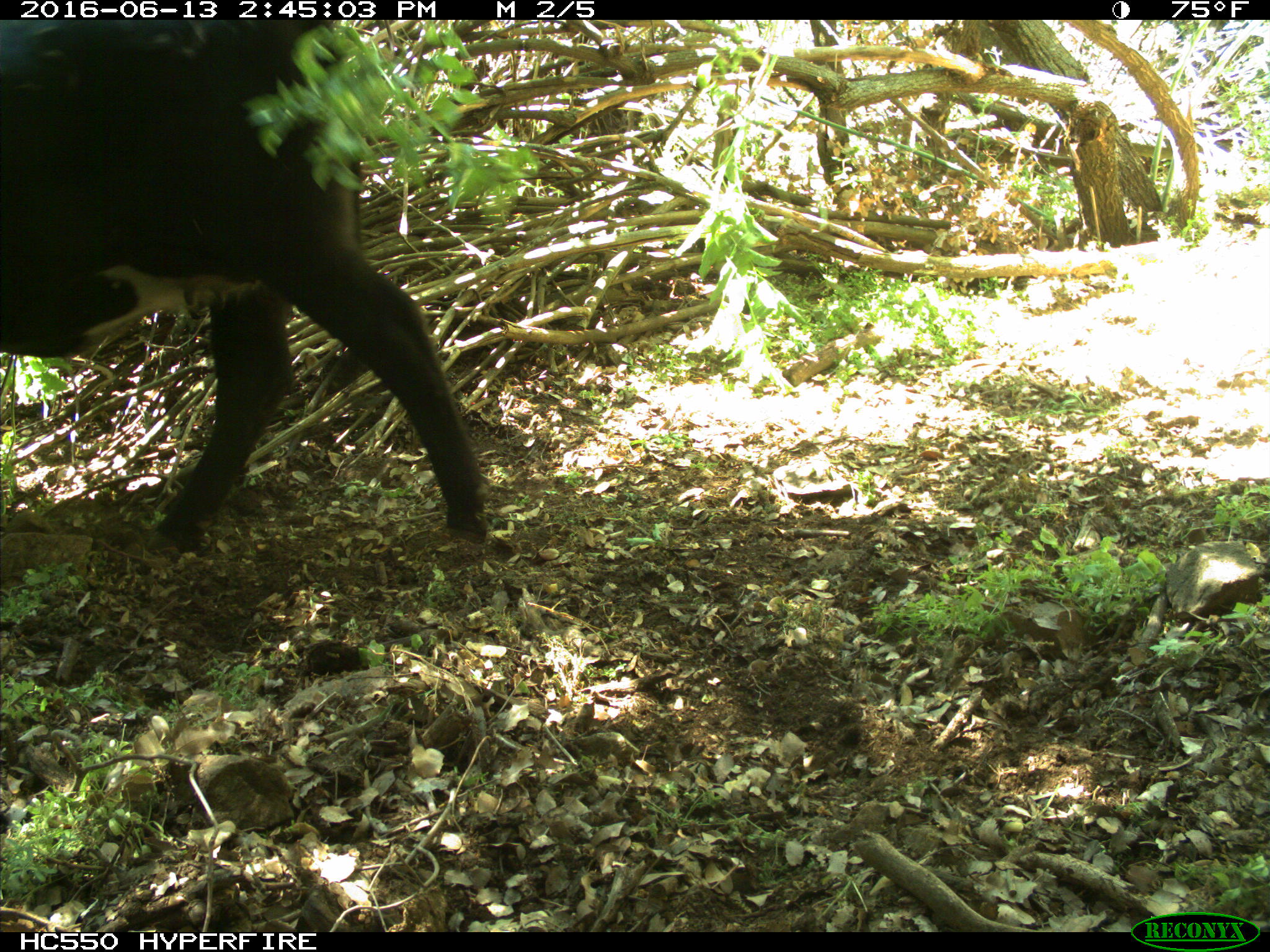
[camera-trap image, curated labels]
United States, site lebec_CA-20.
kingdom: Animalia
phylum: Chordata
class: Mammalia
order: Artiodactyla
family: Bovidae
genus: Bos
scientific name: Bos taurus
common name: domestic cow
Bos taurus (domestic cow).